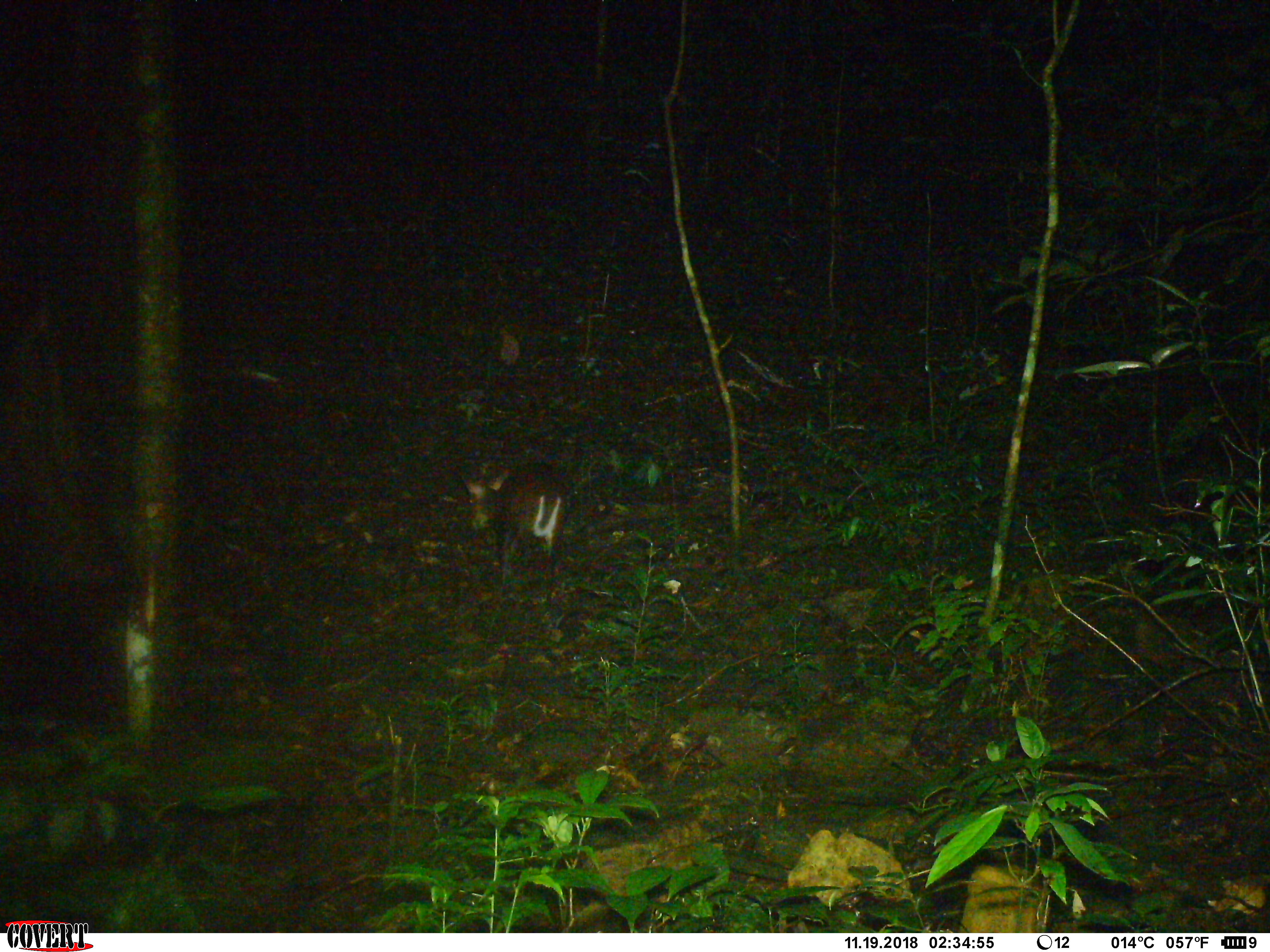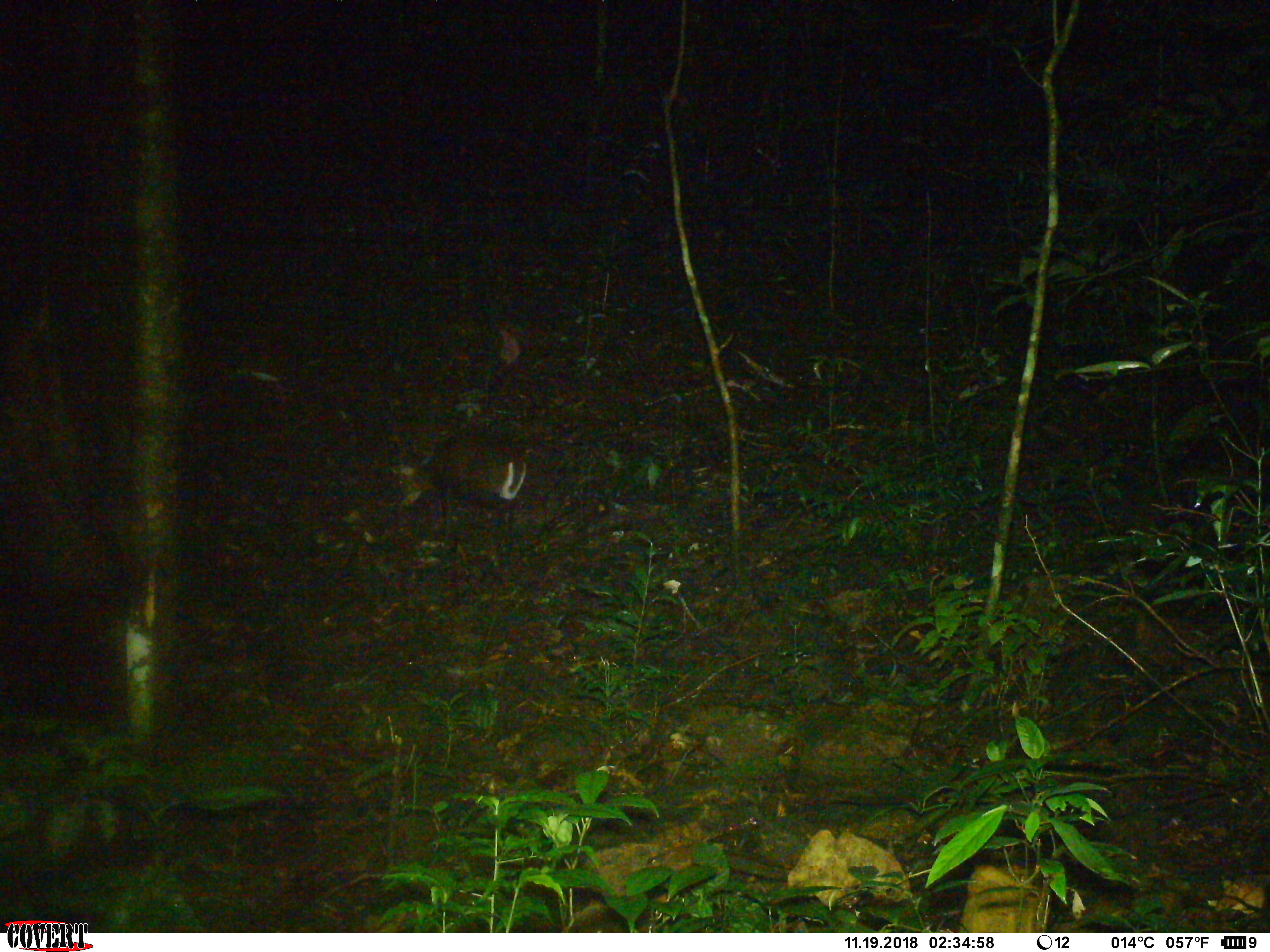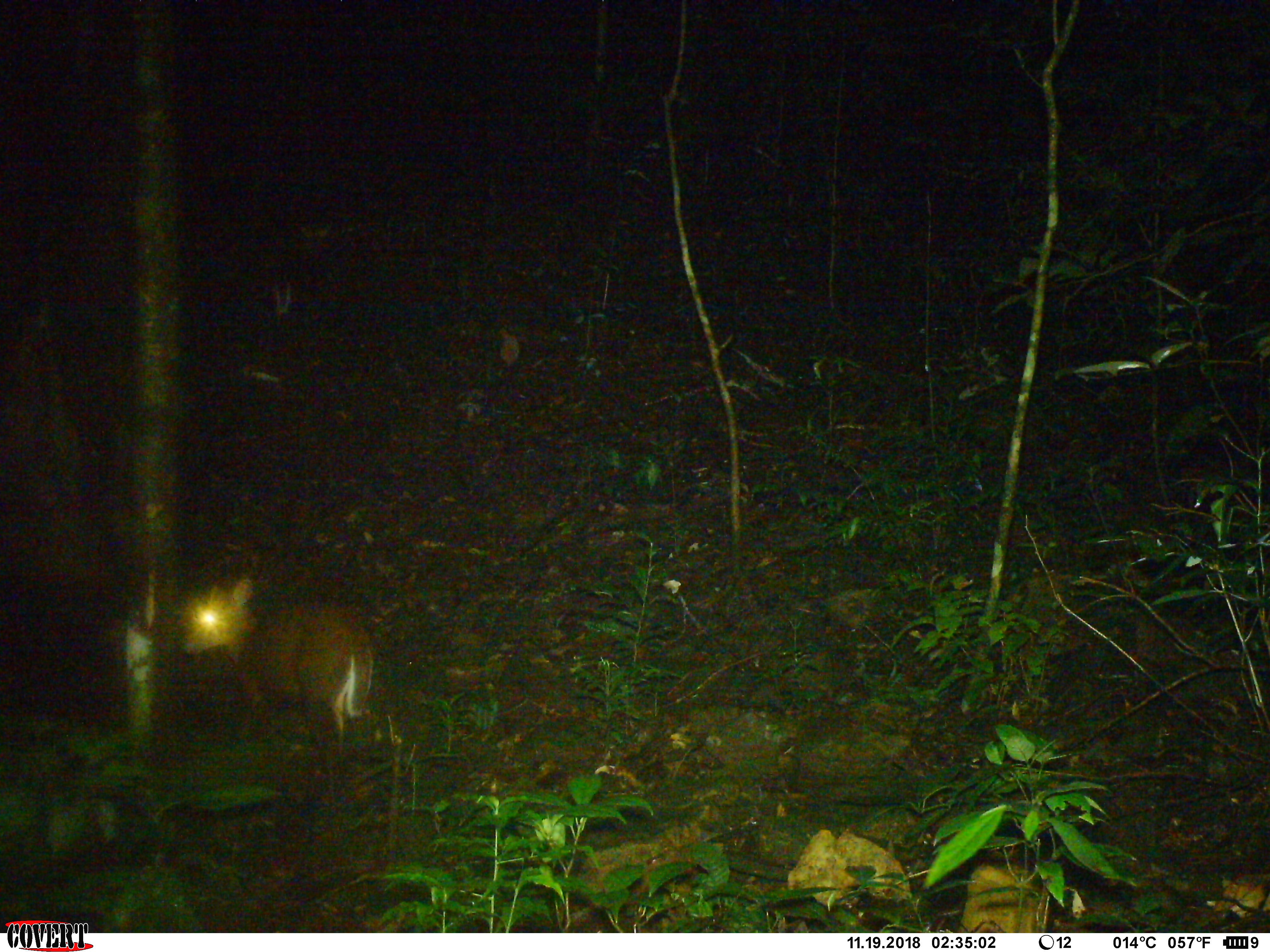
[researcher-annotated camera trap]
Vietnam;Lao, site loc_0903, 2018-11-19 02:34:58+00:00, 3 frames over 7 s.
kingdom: Animalia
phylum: Chordata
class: Mammalia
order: Artiodactyla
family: Cervidae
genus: Muntiacus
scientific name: Muntiacus rooseveltorum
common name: roosevelt's muntjac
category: roosevelts muntjac group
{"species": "roosevelts muntjac group (roosevelt's muntjac) (Muntiacus rooseveltorum)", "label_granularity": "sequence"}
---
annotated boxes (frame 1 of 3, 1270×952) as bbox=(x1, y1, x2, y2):
roosevelts muntjac group: bbox=(457, 463, 570, 587)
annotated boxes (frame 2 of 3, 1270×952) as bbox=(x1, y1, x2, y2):
roosevelts muntjac group: bbox=(387, 435, 526, 534)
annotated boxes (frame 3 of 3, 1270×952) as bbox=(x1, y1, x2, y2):
roosevelts muntjac group: bbox=(179, 571, 378, 808)